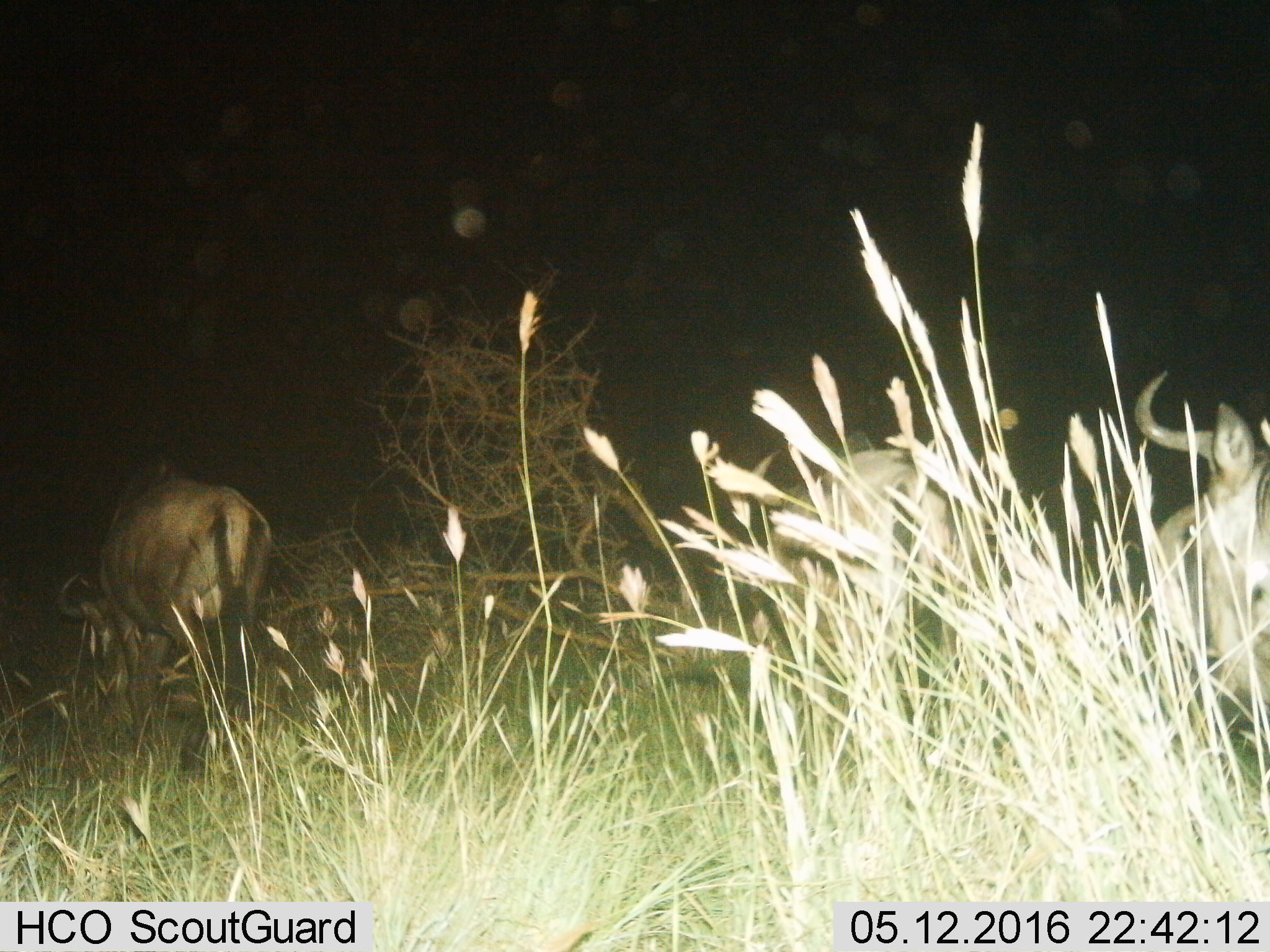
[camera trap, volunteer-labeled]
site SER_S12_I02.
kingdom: Animalia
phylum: Chordata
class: Mammalia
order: Artiodactyla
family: Bovidae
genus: Connochaetes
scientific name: Connochaetes taurinus taurinus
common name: blue wildebeest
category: wildebeestblue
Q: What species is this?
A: Wildebeestblue (blue wildebeest) (Connochaetes taurinus taurinus).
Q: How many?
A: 3.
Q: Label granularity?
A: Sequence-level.